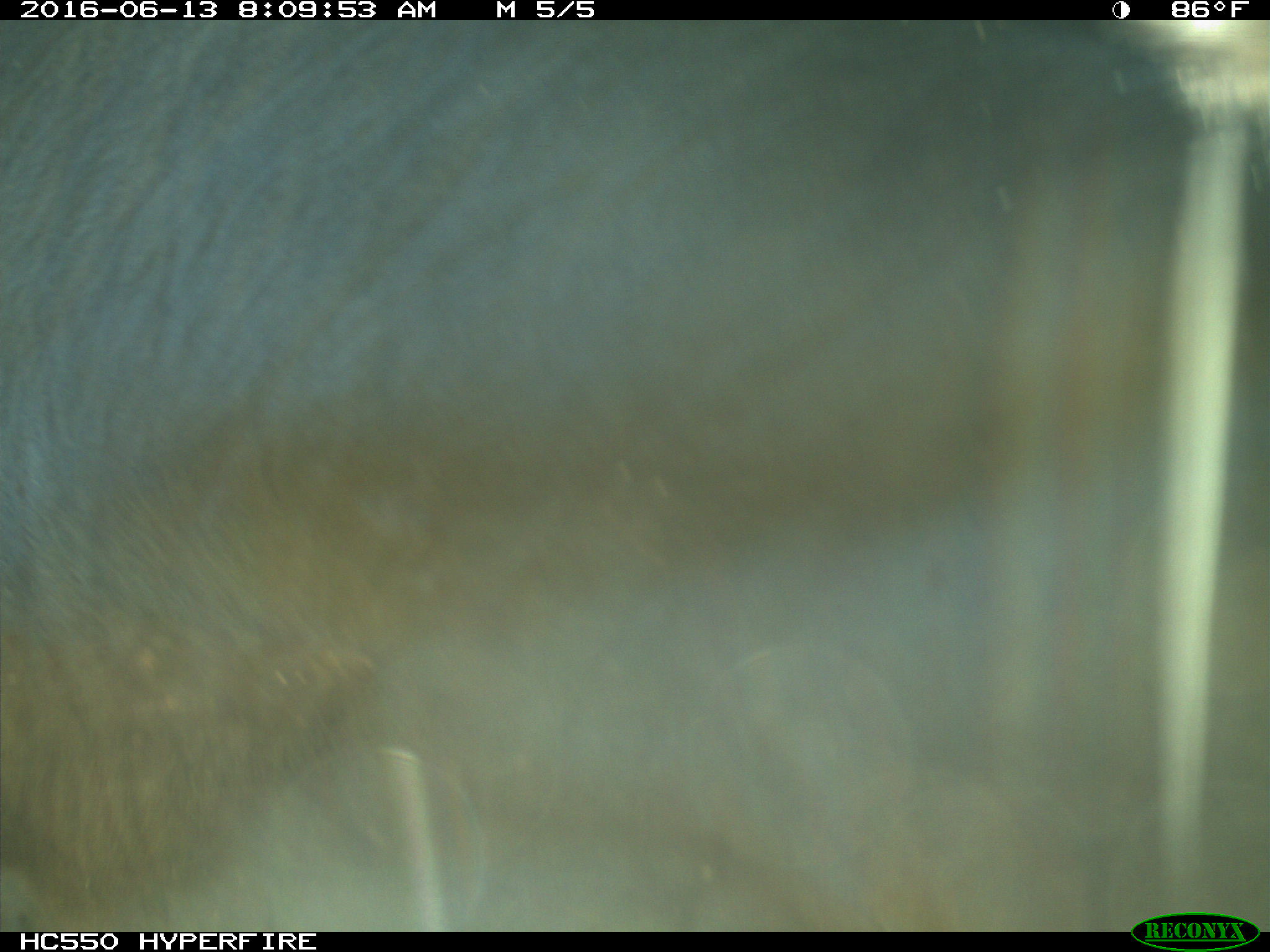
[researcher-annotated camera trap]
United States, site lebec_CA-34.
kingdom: Animalia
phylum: Chordata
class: Mammalia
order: Artiodactyla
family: Bovidae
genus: Bos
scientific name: Bos taurus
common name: domestic cow